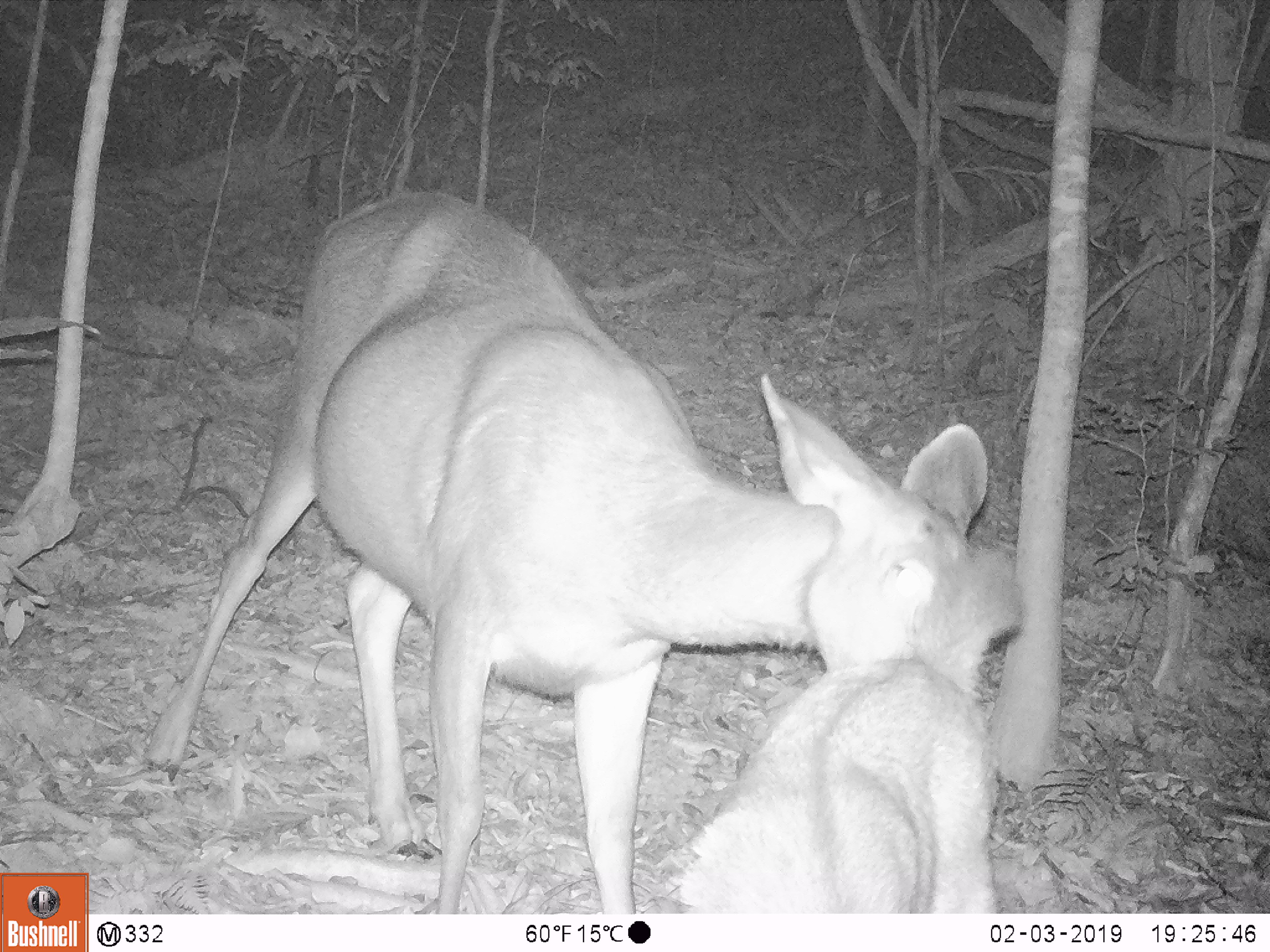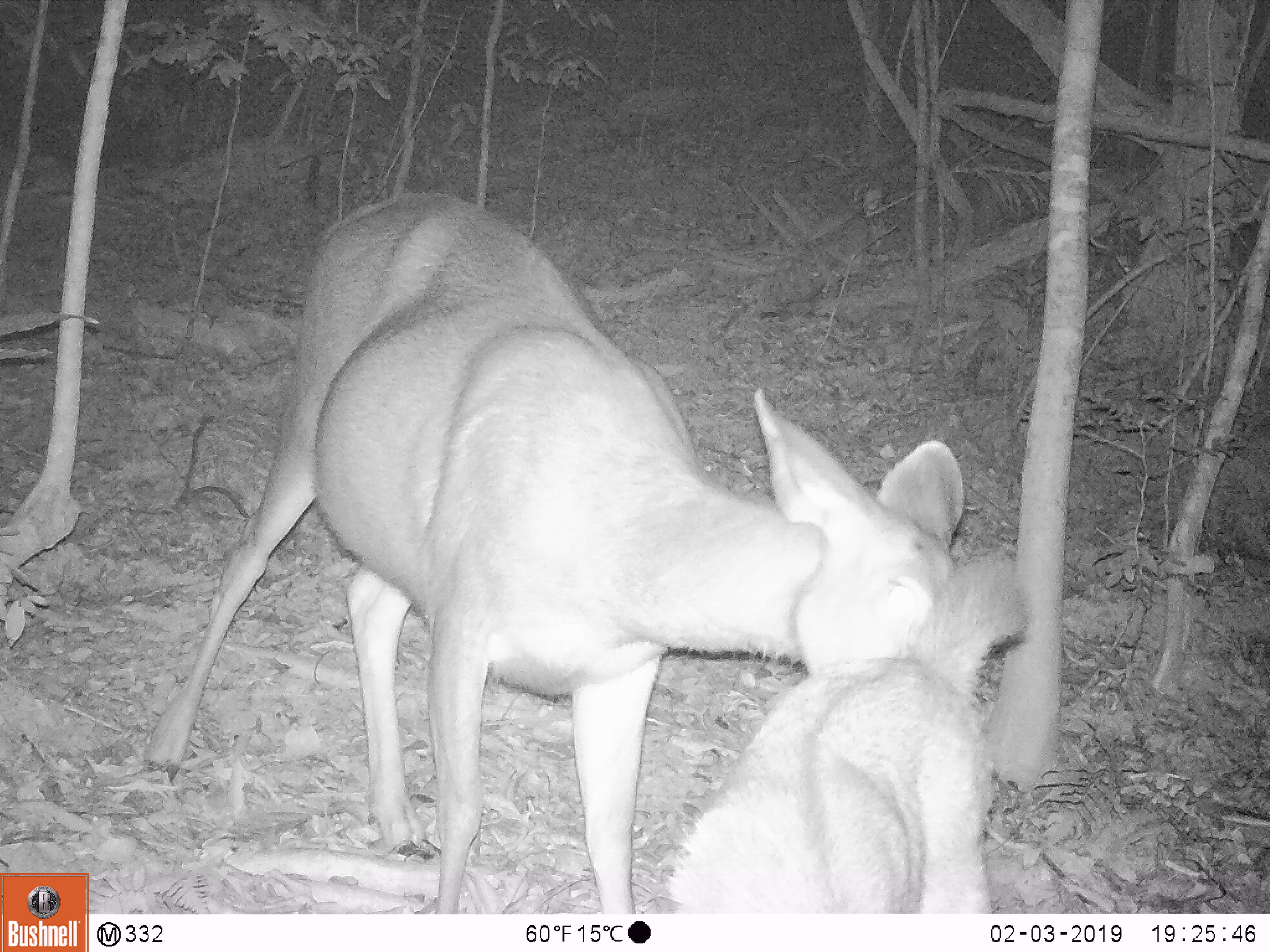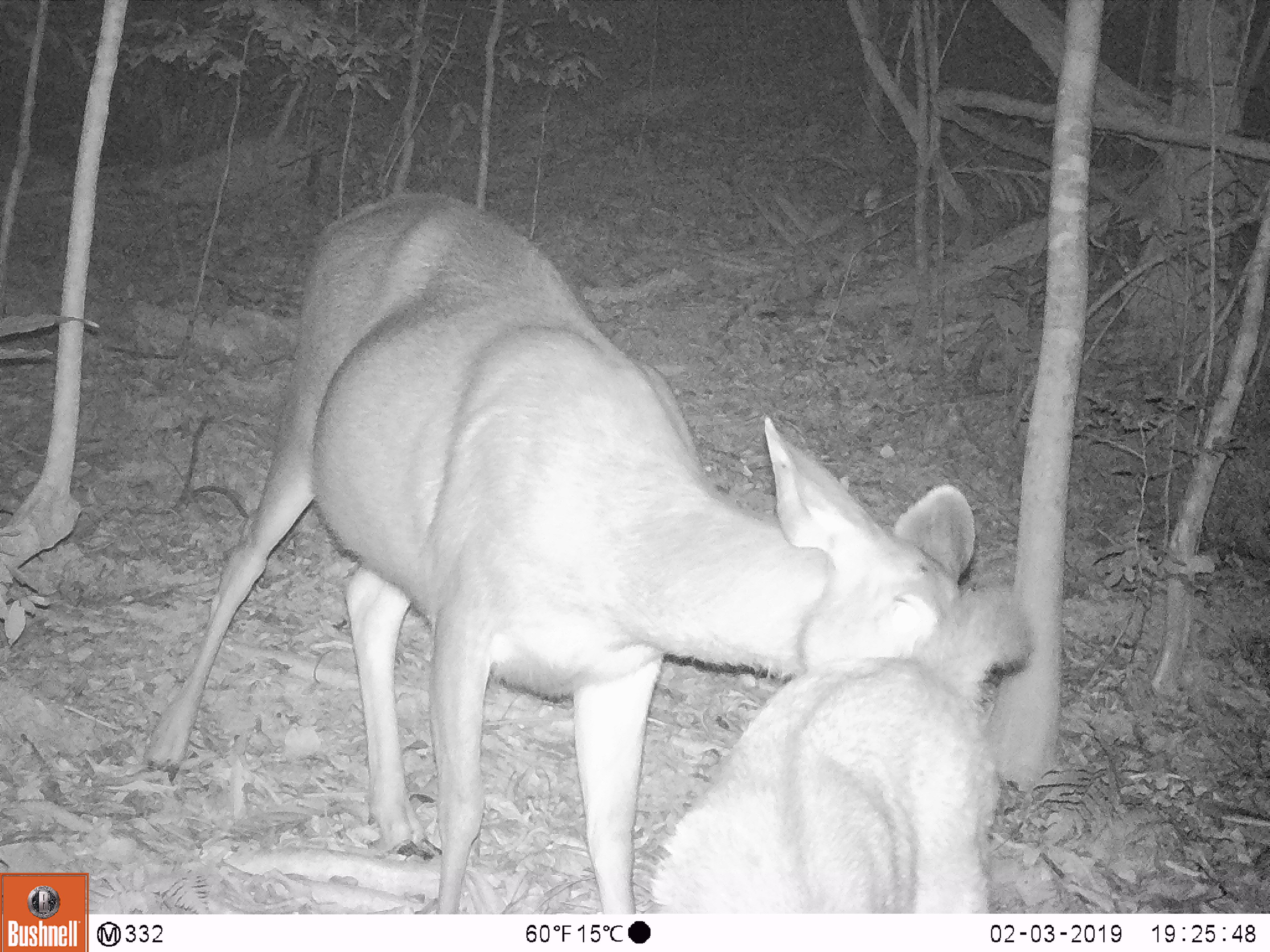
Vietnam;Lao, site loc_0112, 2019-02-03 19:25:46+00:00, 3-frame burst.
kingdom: Animalia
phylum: Chordata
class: Mammalia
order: Artiodactyla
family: Cervidae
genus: Rusa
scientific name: Rusa unicolor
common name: sambar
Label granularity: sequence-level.